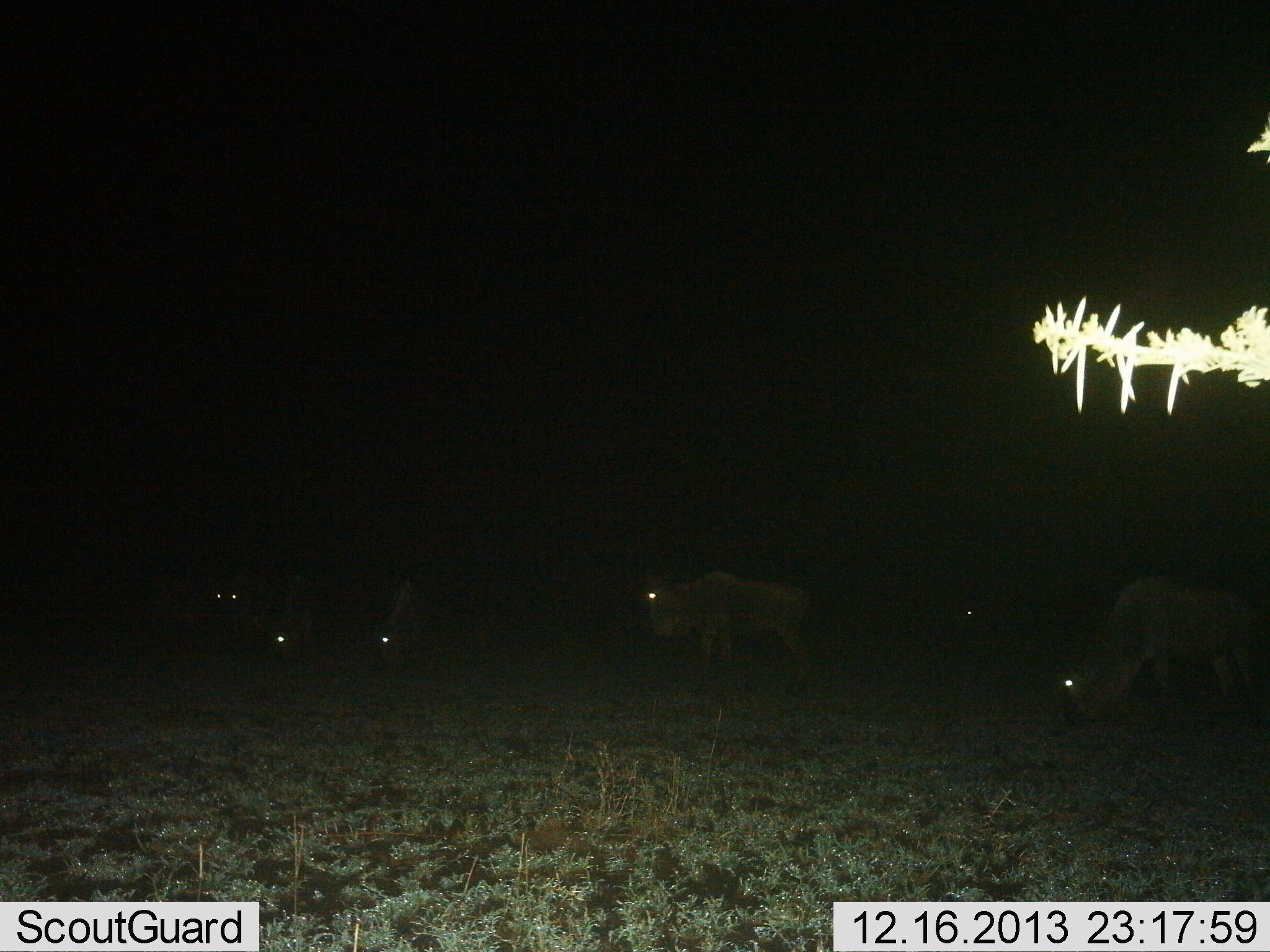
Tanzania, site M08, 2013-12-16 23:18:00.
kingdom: Animalia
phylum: Chordata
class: Mammalia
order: Artiodactyla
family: Bovidae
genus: Connochaetes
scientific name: Connochaetes taurinus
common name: blue wildebeest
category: wildebeest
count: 6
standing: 70%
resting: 0%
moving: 10%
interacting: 0%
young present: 0%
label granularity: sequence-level